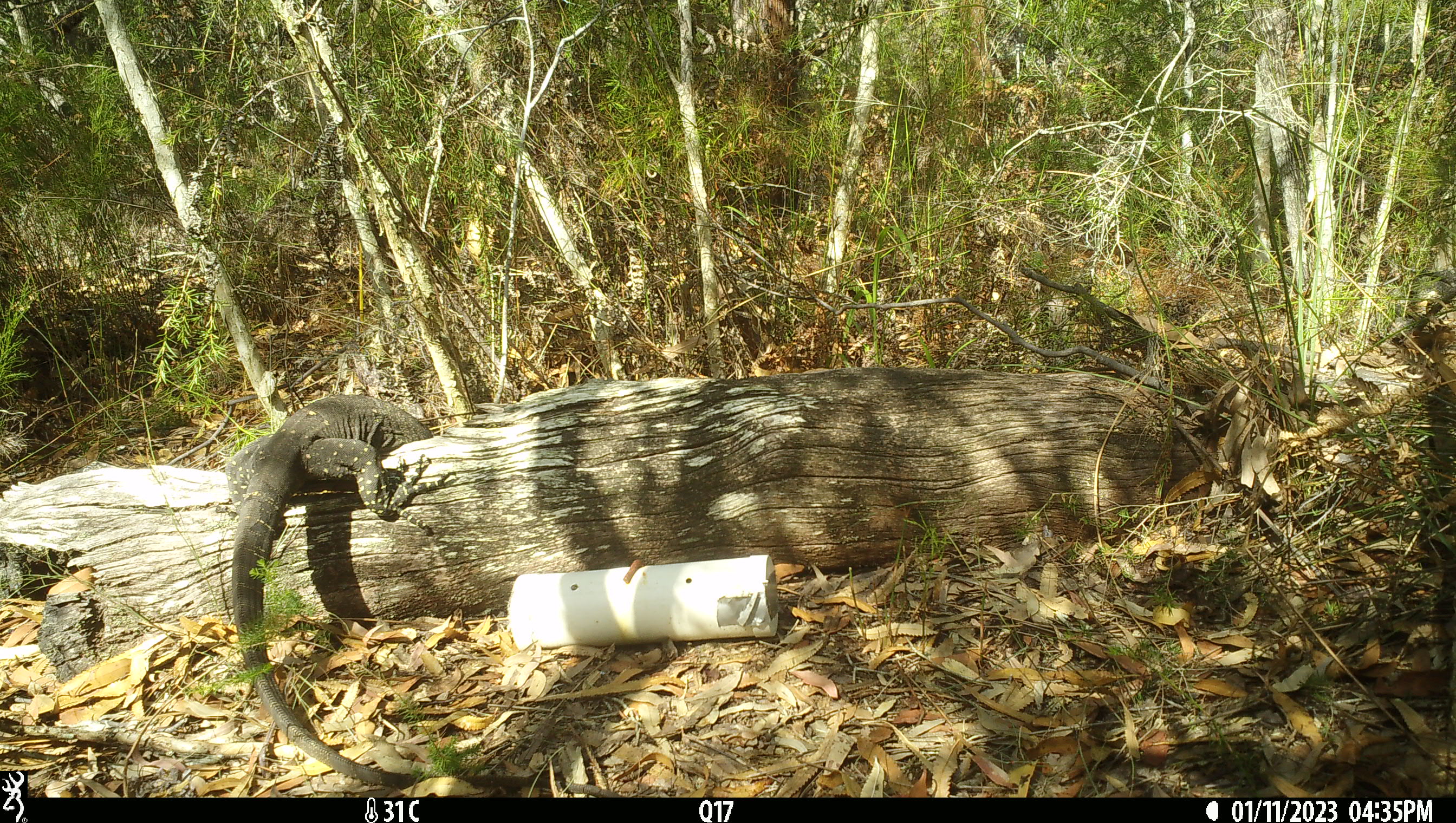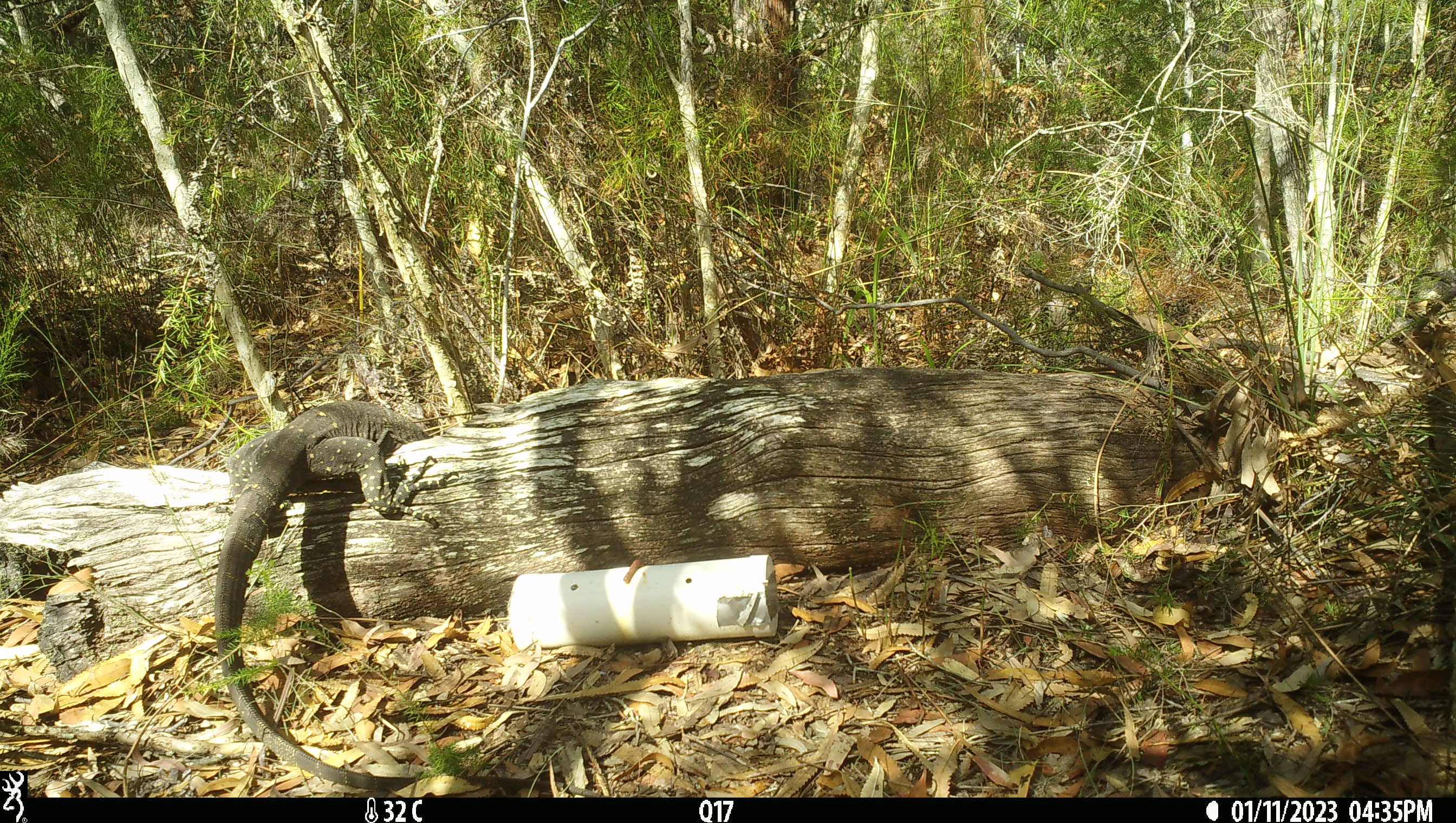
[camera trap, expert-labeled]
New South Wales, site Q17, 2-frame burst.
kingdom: Animalia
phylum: Chordata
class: Reptilia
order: Squamata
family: Varanidae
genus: Varanus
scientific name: Varanus varius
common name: lace monitor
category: goanna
Goanna (lace monitor) (Varanus varius).